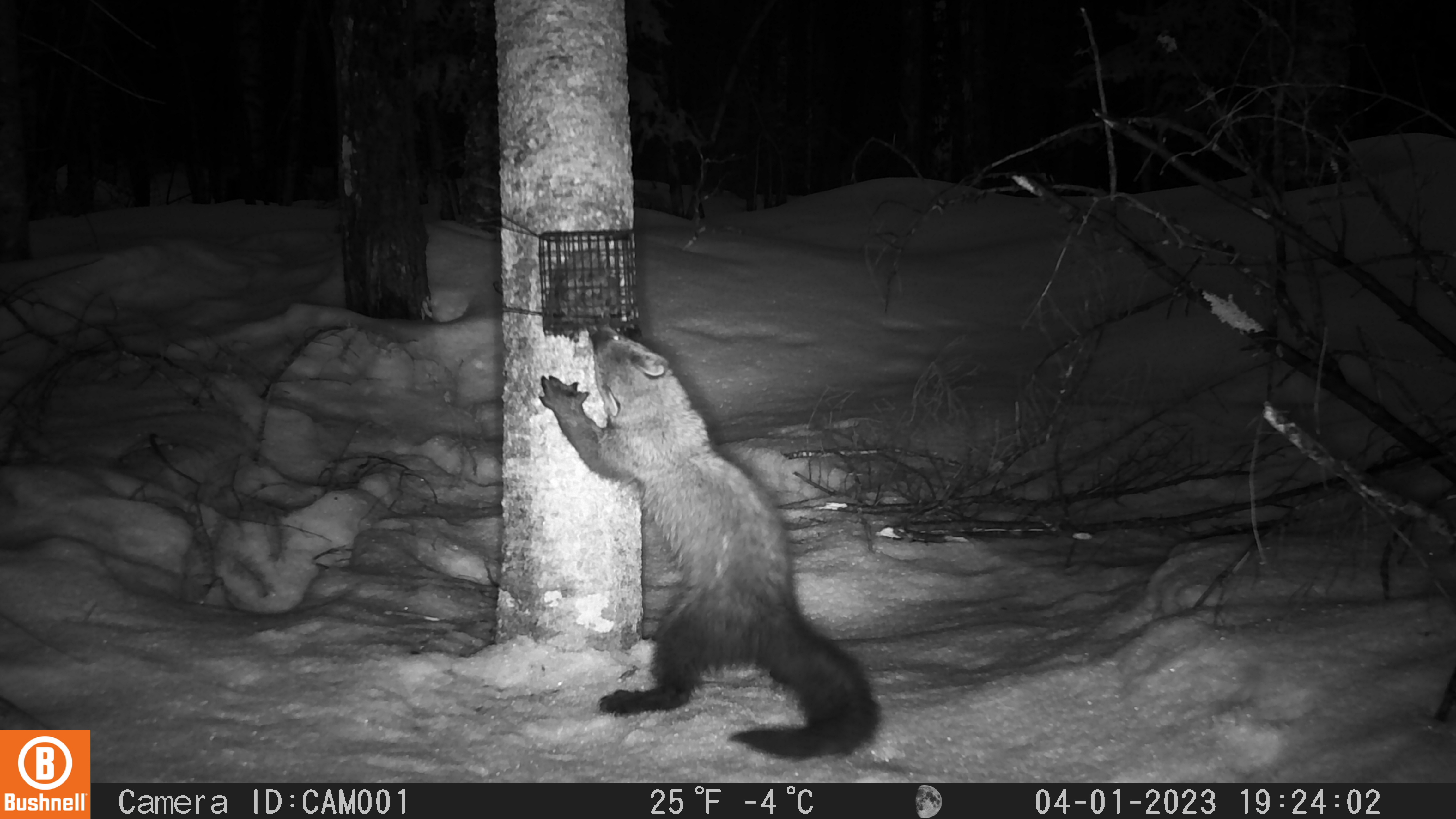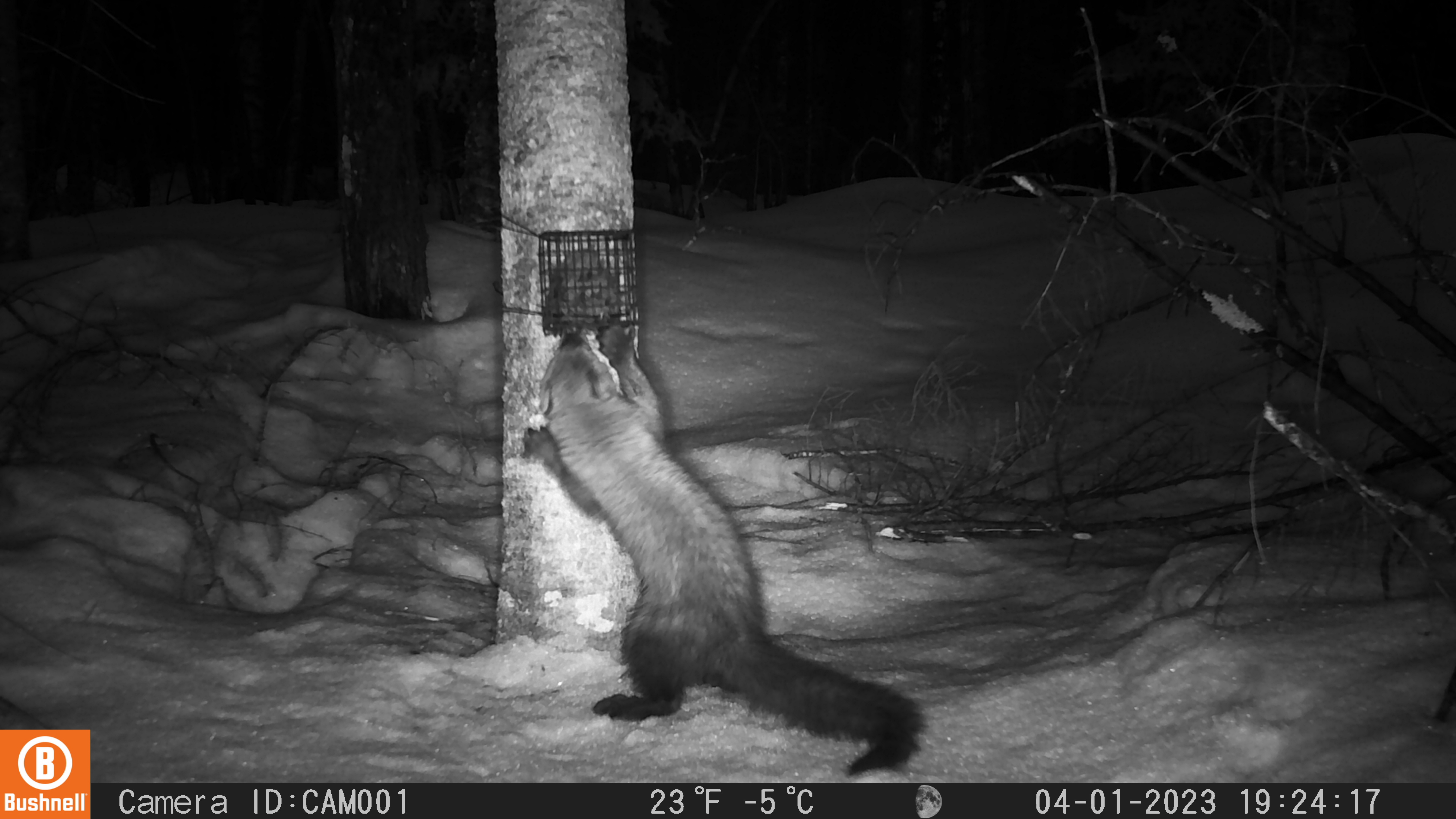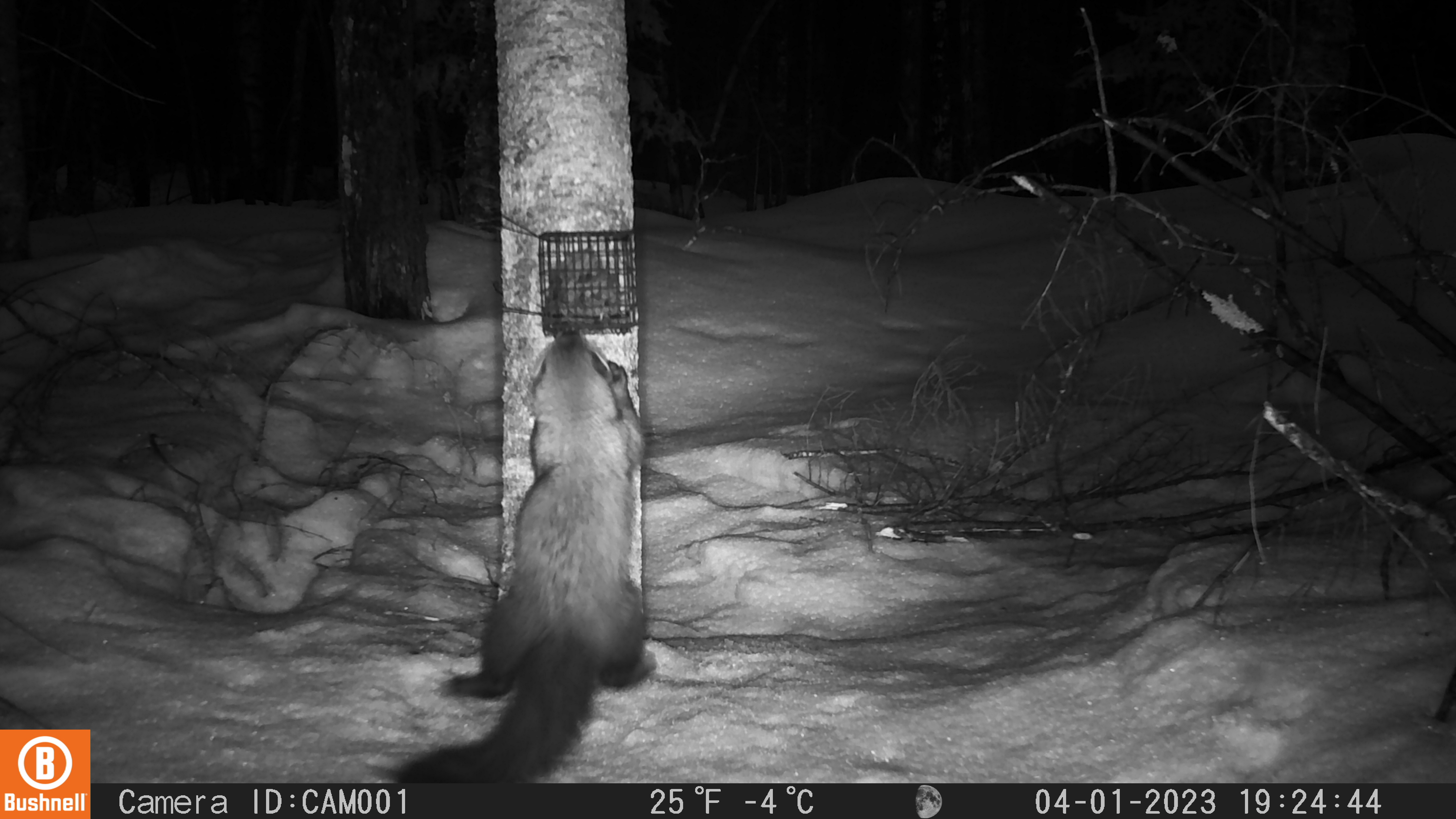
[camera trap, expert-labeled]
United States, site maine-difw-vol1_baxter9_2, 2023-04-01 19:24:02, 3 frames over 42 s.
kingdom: Animalia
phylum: Chordata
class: Mammalia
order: Carnivora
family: Mustelidae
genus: Pekania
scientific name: Pekania pennanti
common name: fisher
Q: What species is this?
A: Fisher (Pekania pennanti).